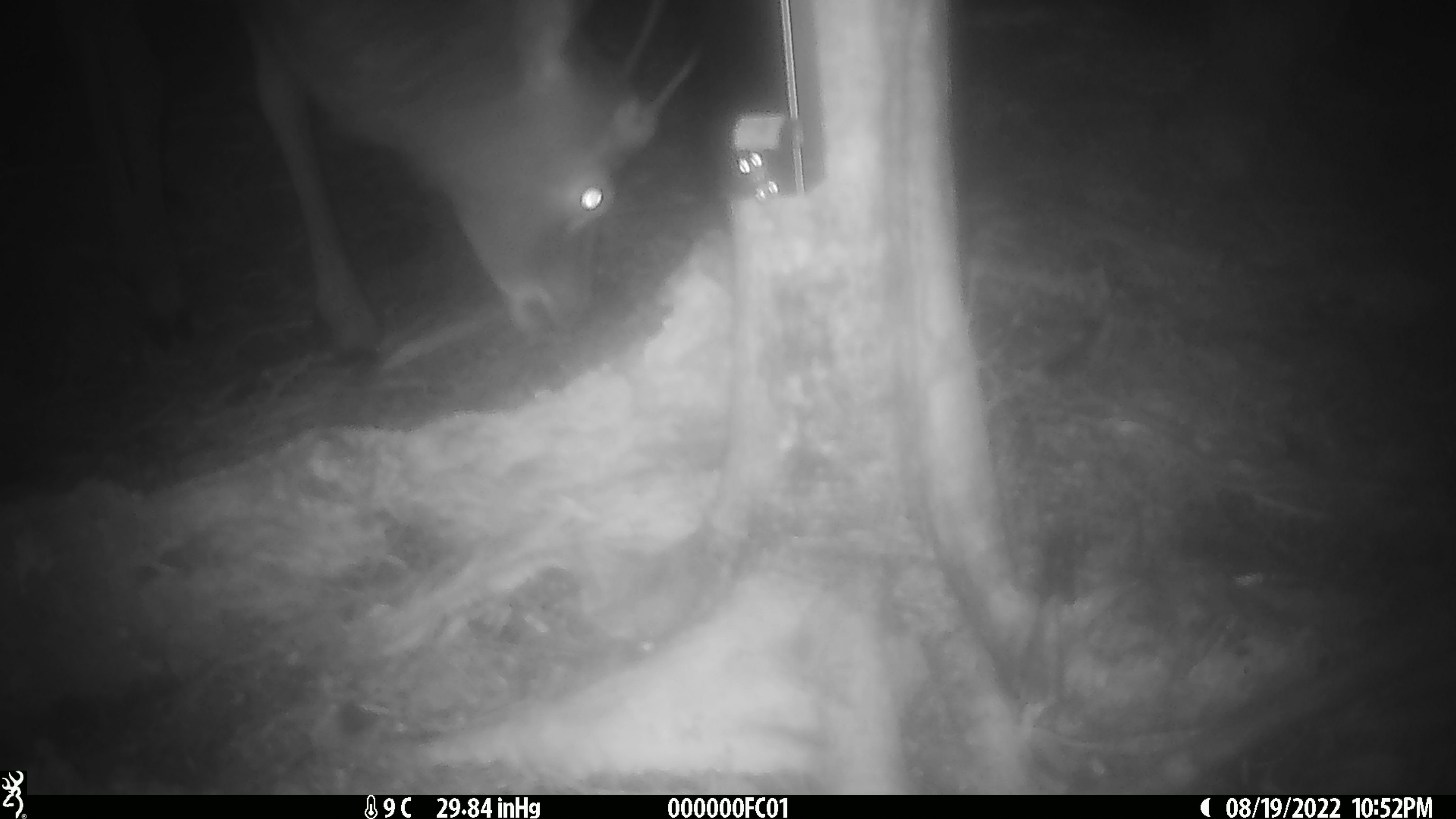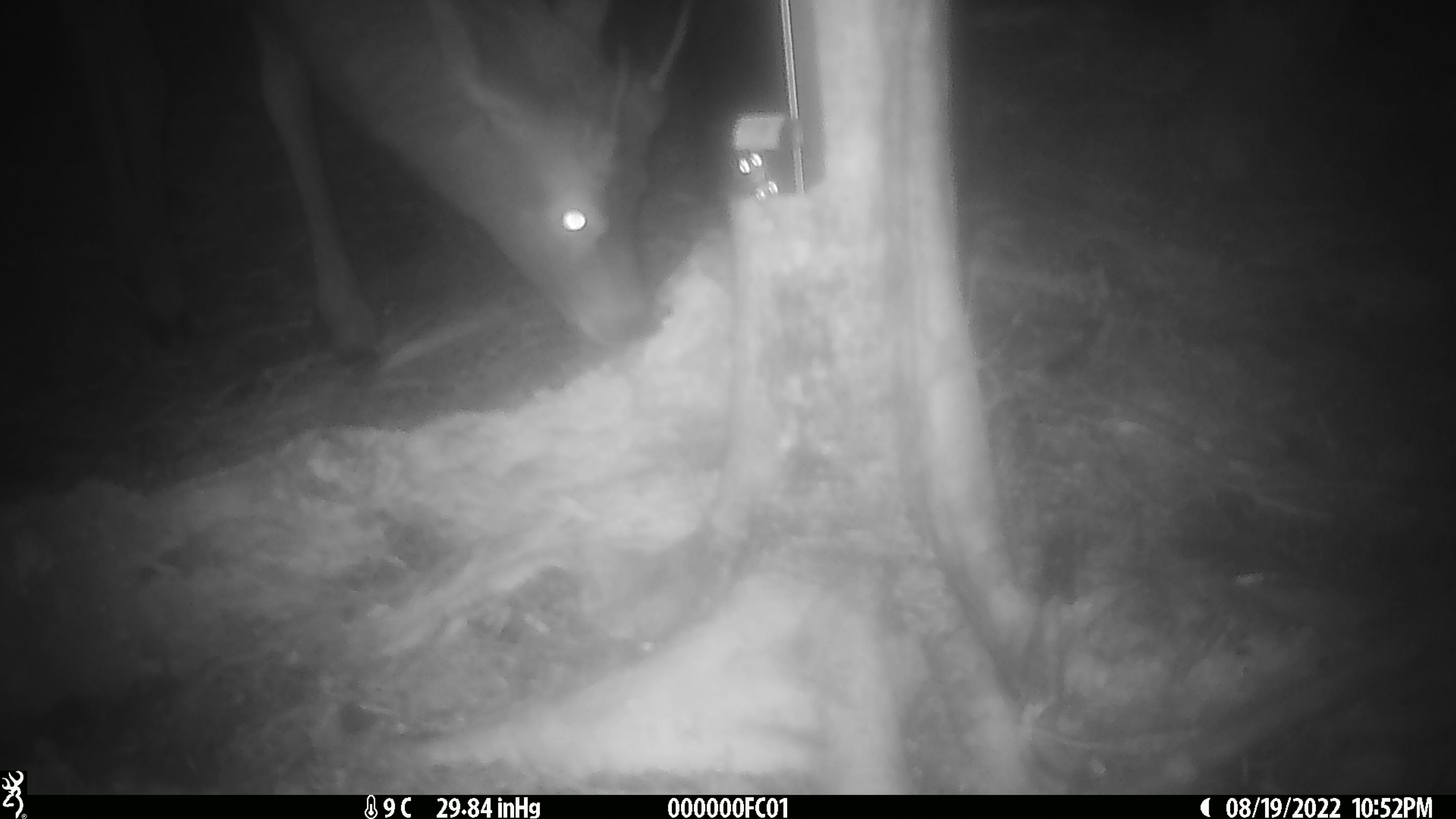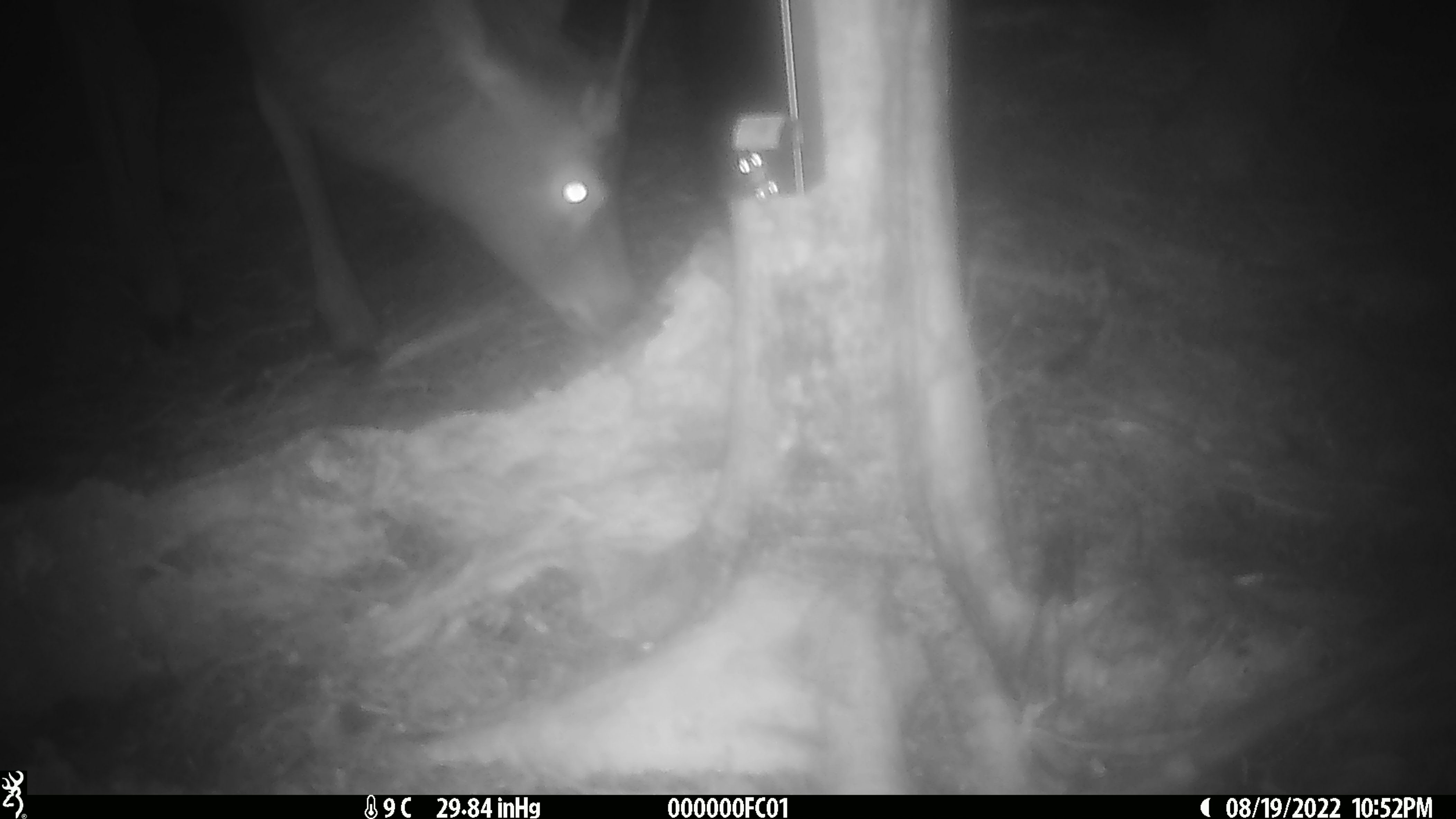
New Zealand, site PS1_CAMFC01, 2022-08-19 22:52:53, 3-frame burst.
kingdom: Animalia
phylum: Chordata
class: Mammalia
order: Artiodactyla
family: Cervidae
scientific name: Cervidae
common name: deer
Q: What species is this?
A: Deer (Cervidae).